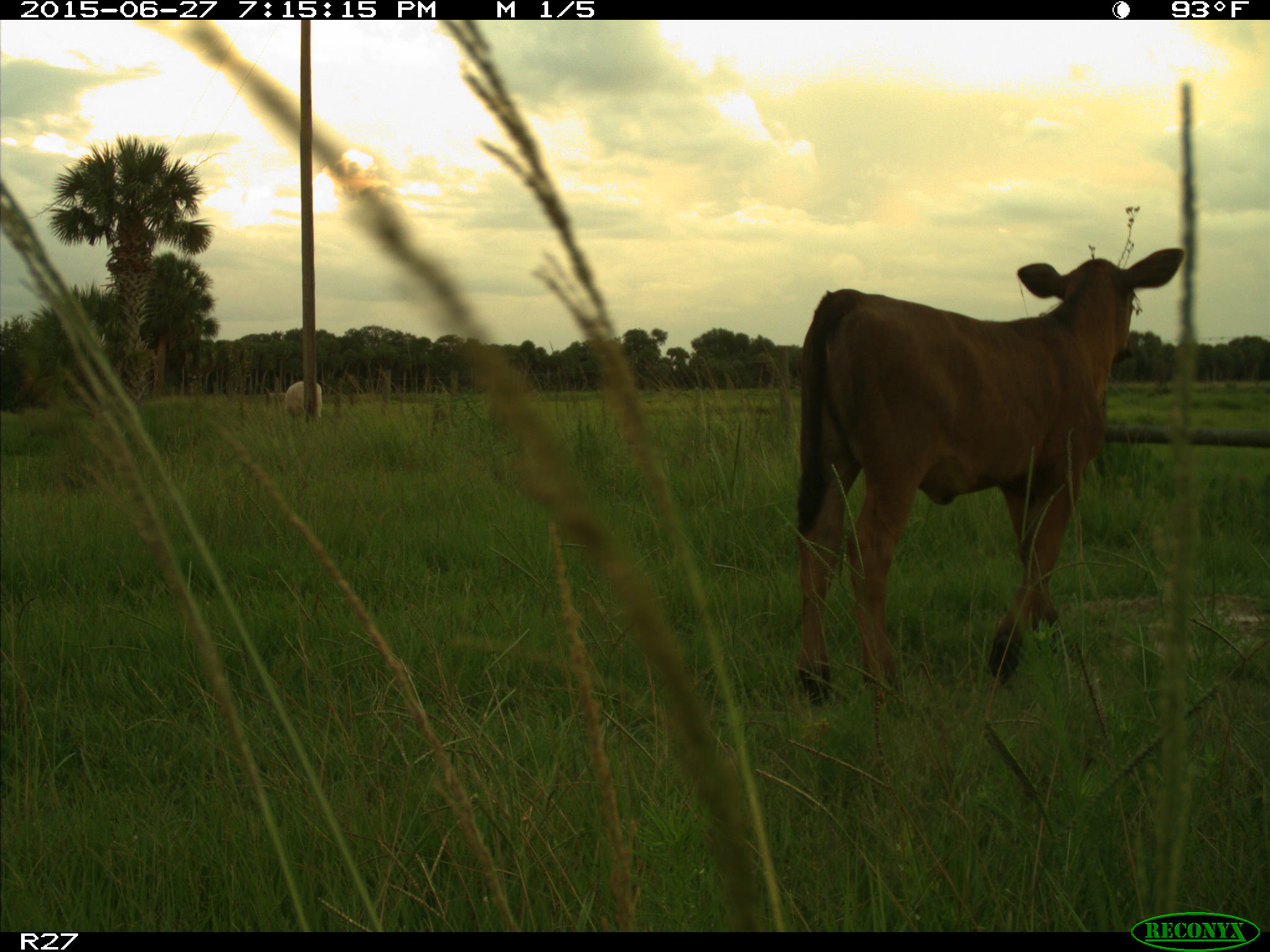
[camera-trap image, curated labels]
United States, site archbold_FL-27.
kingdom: Animalia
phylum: Chordata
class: Mammalia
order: Artiodactyla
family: Bovidae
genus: Bos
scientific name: Bos taurus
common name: domestic cow